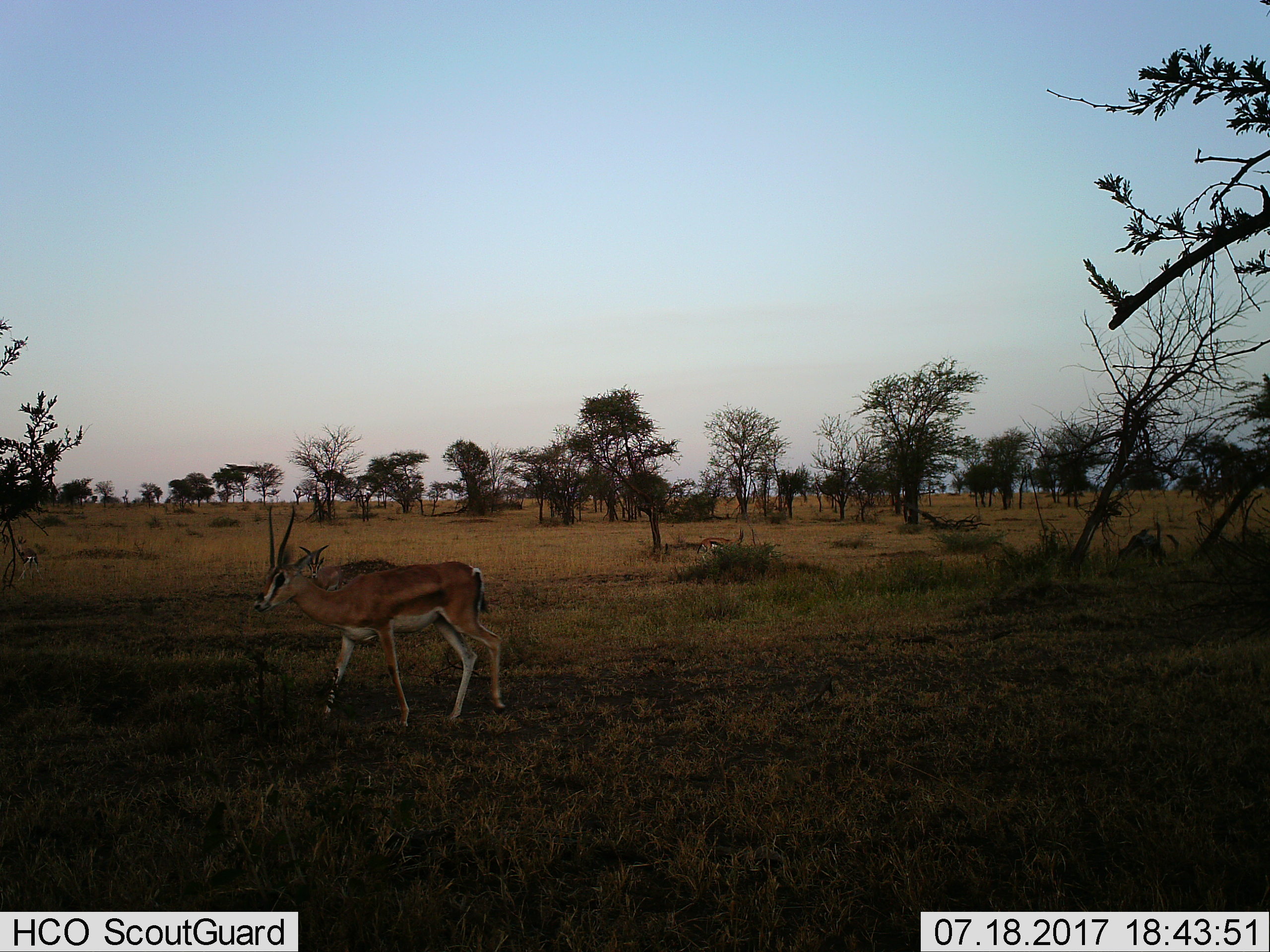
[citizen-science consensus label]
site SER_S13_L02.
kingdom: Animalia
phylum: Chordata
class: Mammalia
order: Artiodactyla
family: Bovidae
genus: Eudorcas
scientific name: Eudorcas thomsonii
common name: thomson's gazelle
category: gazellethomsons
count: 2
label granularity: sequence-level